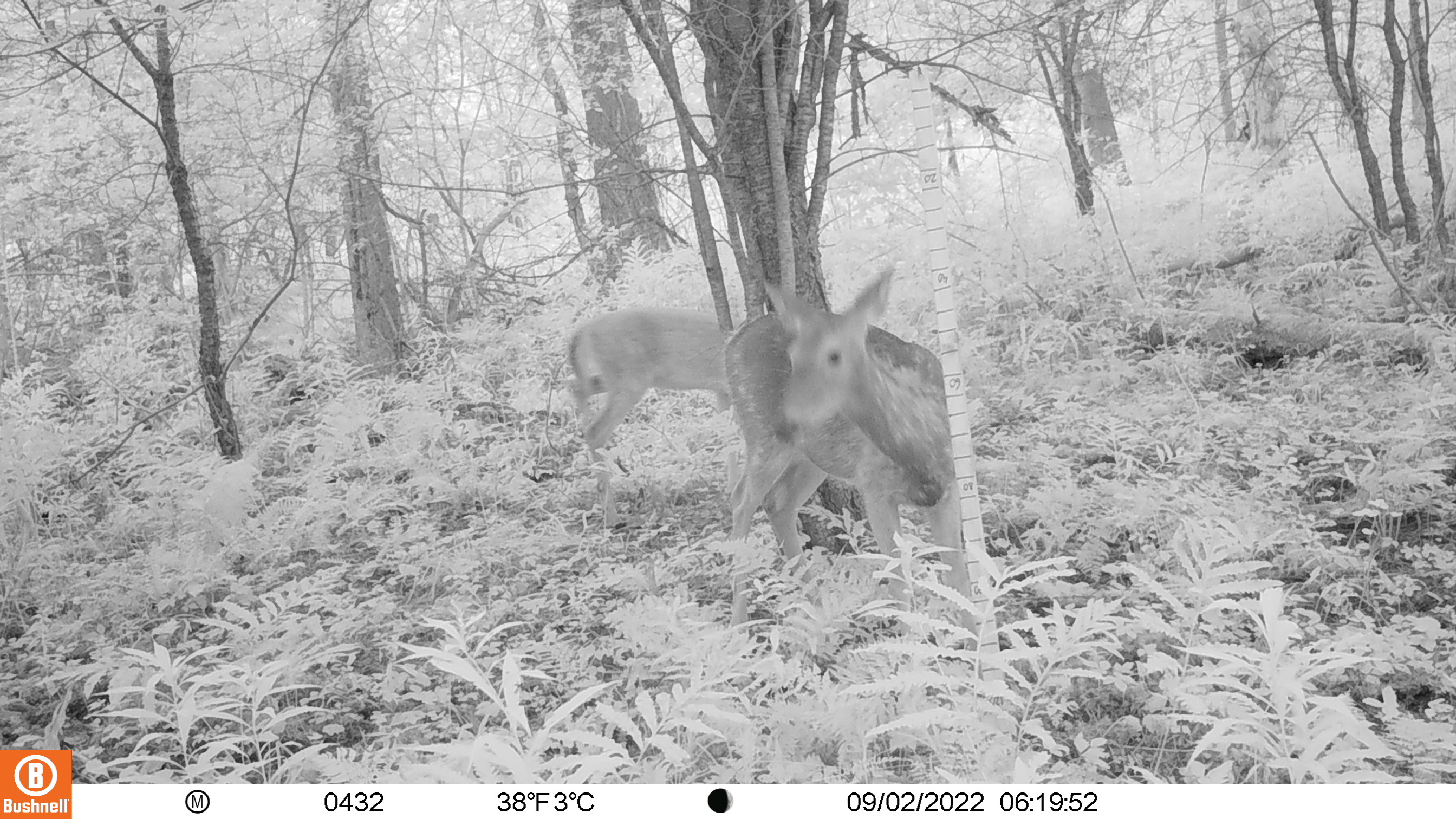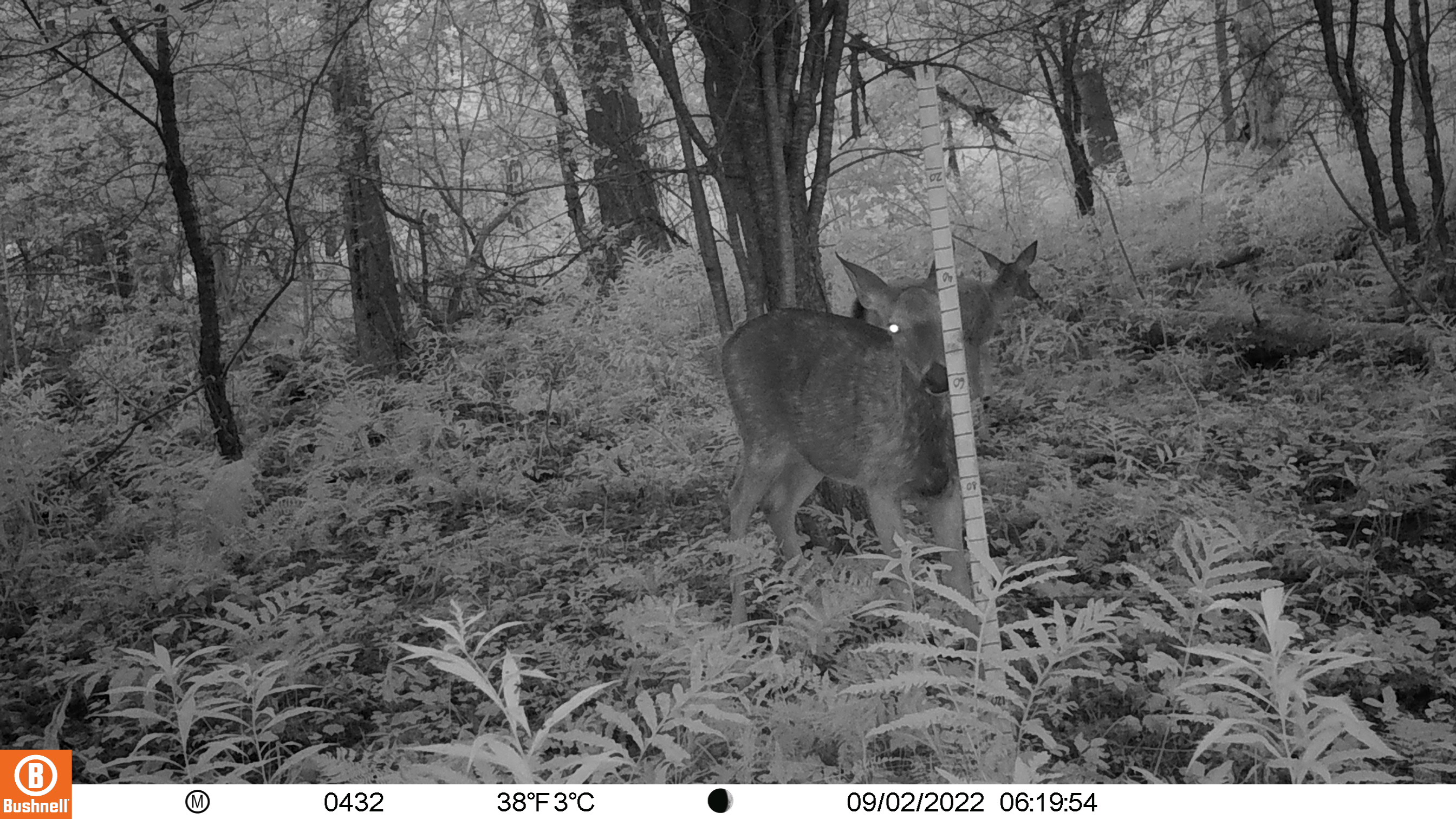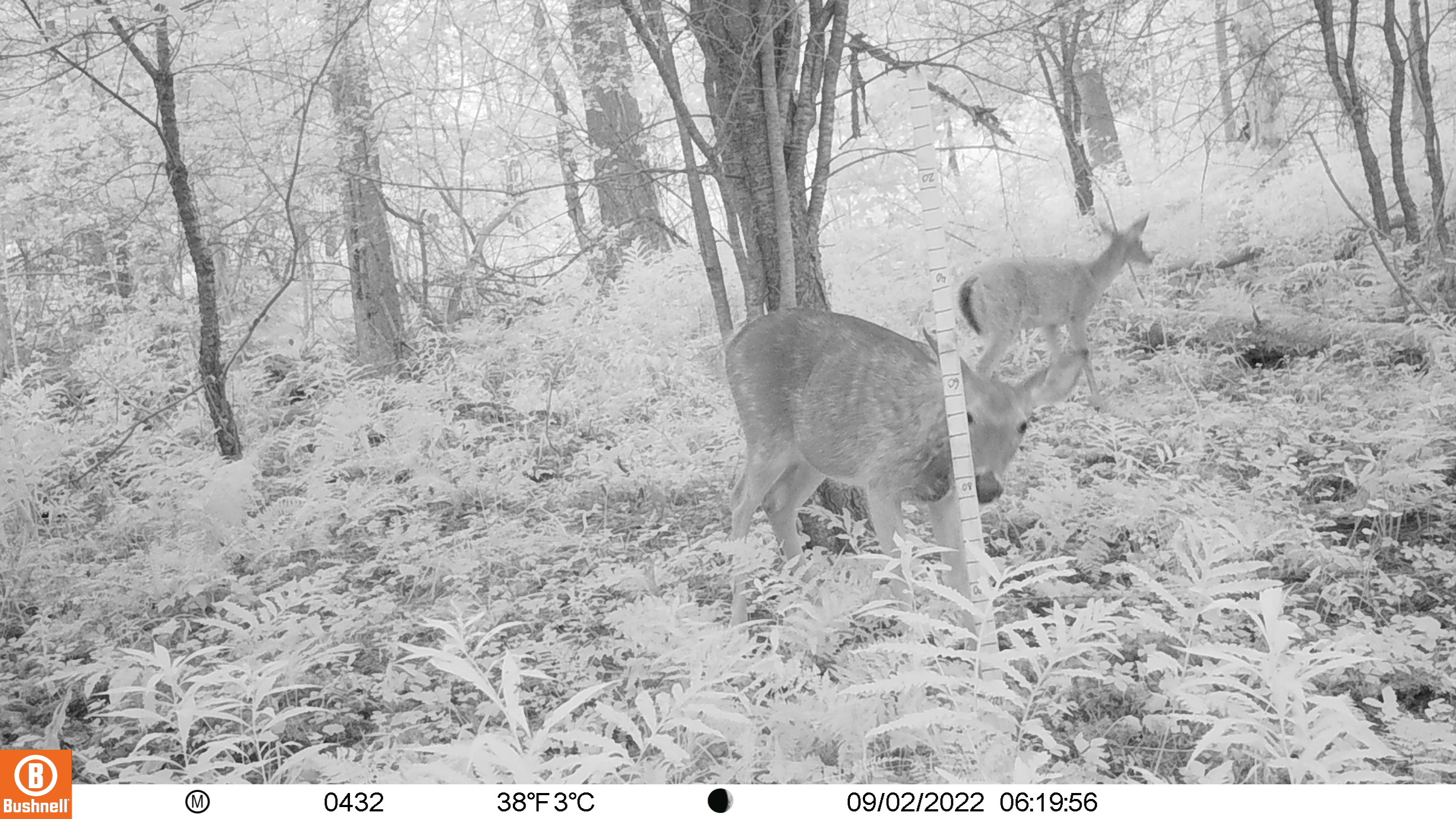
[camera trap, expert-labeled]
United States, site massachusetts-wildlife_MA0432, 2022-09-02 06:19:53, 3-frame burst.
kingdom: Animalia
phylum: Chordata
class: Mammalia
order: Artiodactyla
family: Cervidae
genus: Odocoileus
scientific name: Odocoileus virginianus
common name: white-tailed deer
White-tailed deer (Odocoileus virginianus).